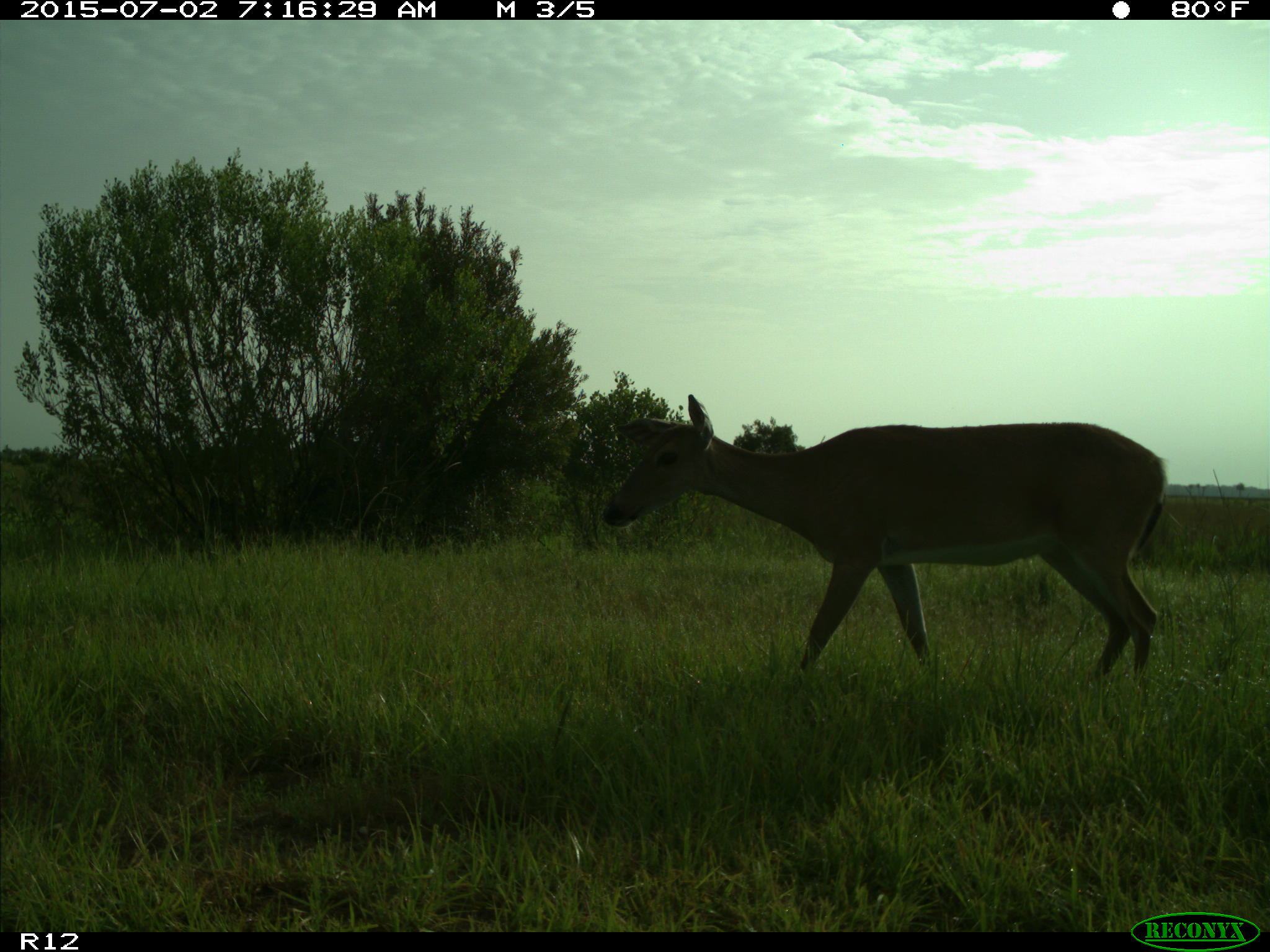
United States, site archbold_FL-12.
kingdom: Animalia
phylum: Chordata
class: Mammalia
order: Artiodactyla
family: Cervidae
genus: Odocoileus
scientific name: Odocoileus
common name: deer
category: unidentified deer